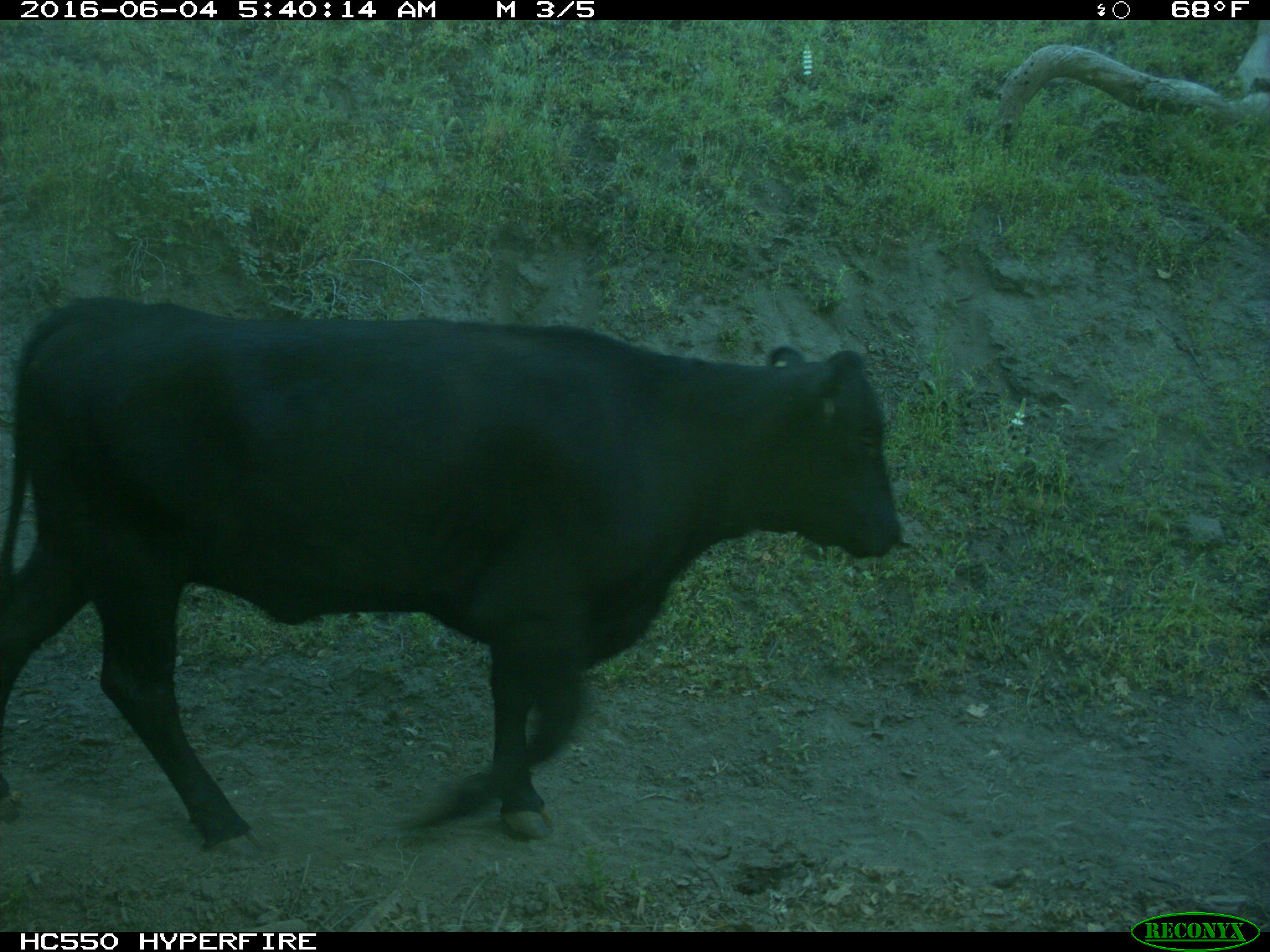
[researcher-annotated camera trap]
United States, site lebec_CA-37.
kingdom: Animalia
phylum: Chordata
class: Mammalia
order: Artiodactyla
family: Bovidae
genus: Bos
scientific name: Bos taurus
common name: domestic cow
Bos taurus (domestic cow).